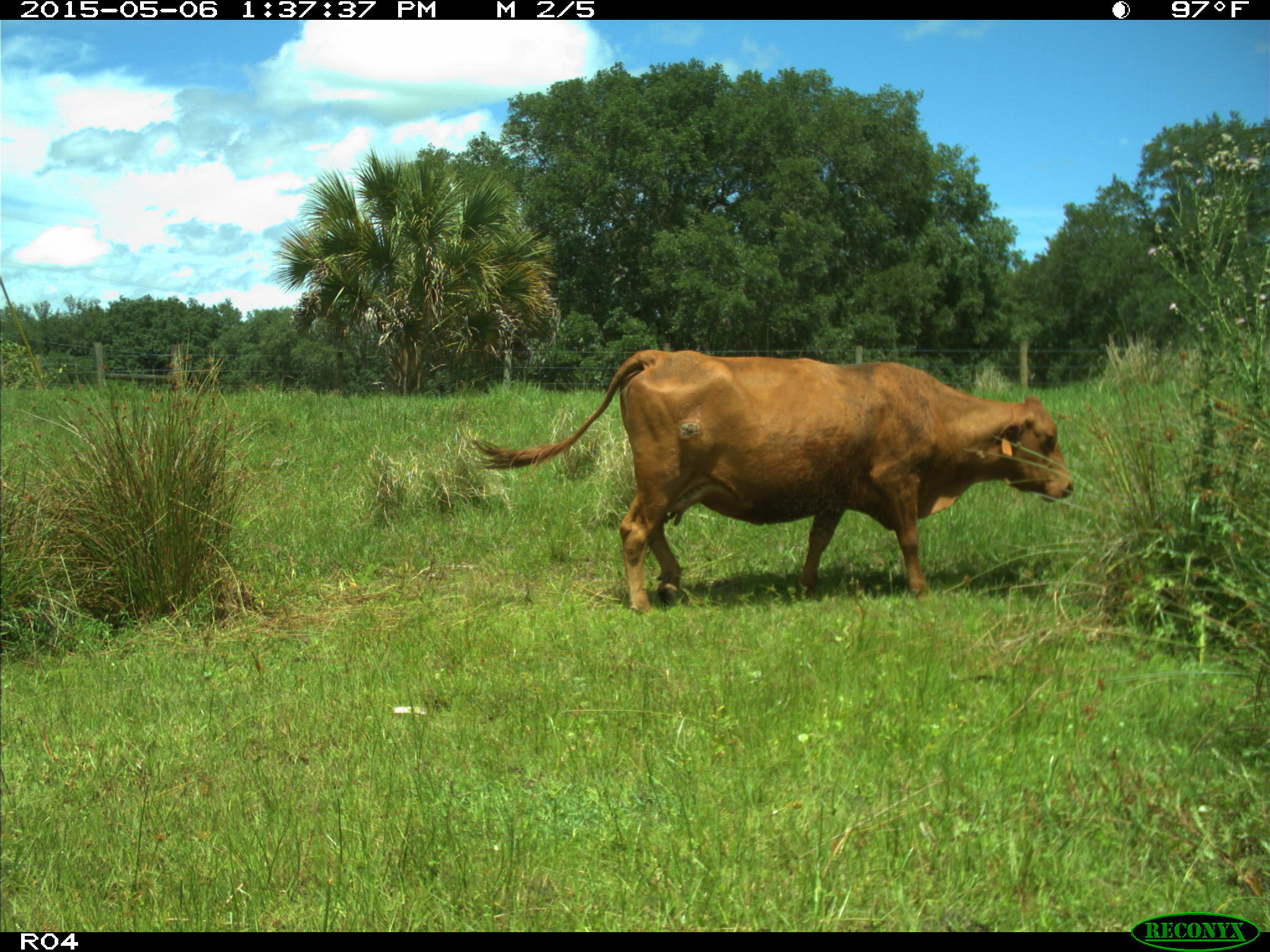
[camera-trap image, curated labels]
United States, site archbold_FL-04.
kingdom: Animalia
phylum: Chordata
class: Mammalia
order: Artiodactyla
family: Bovidae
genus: Bos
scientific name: Bos taurus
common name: domestic cow